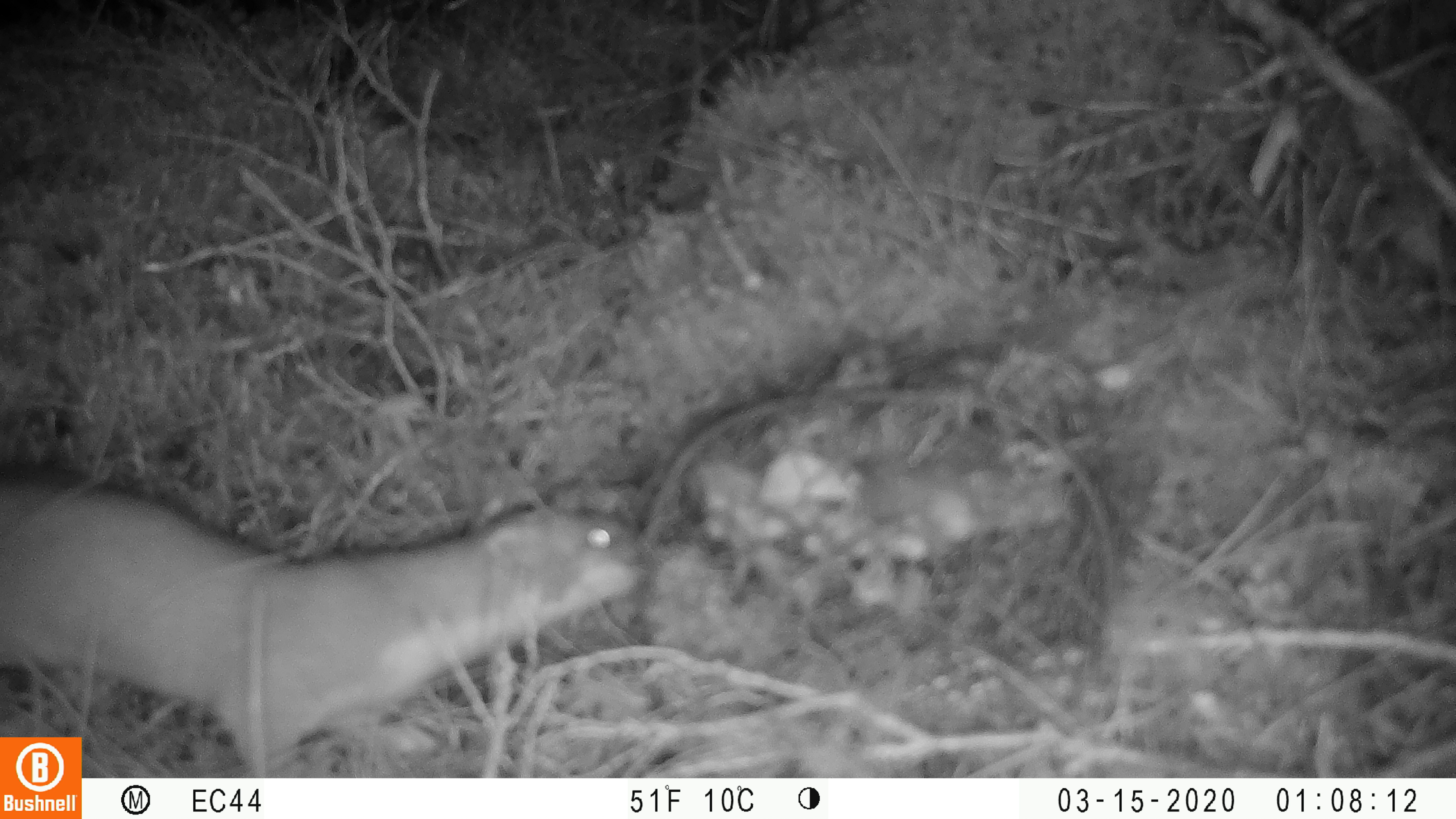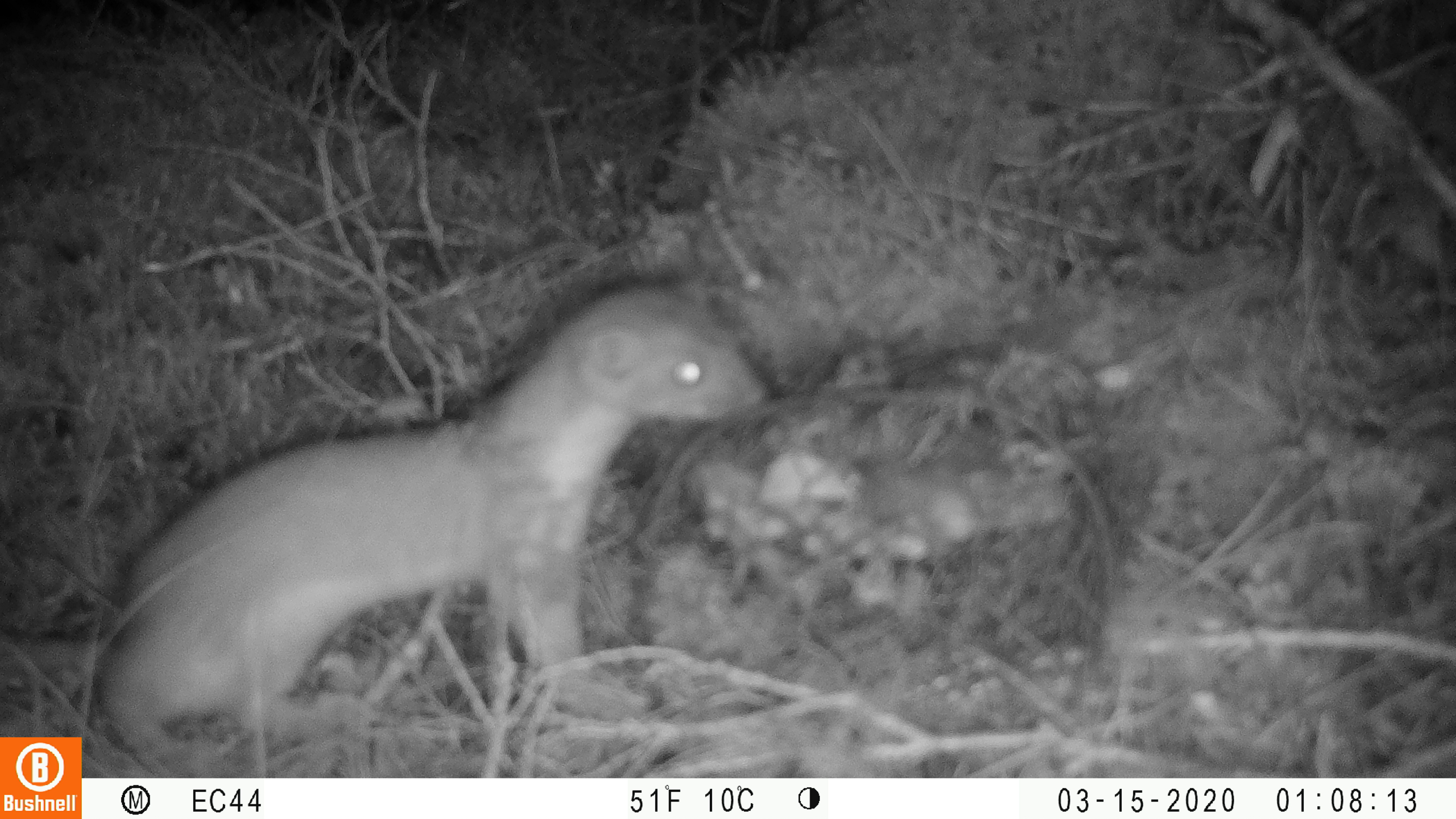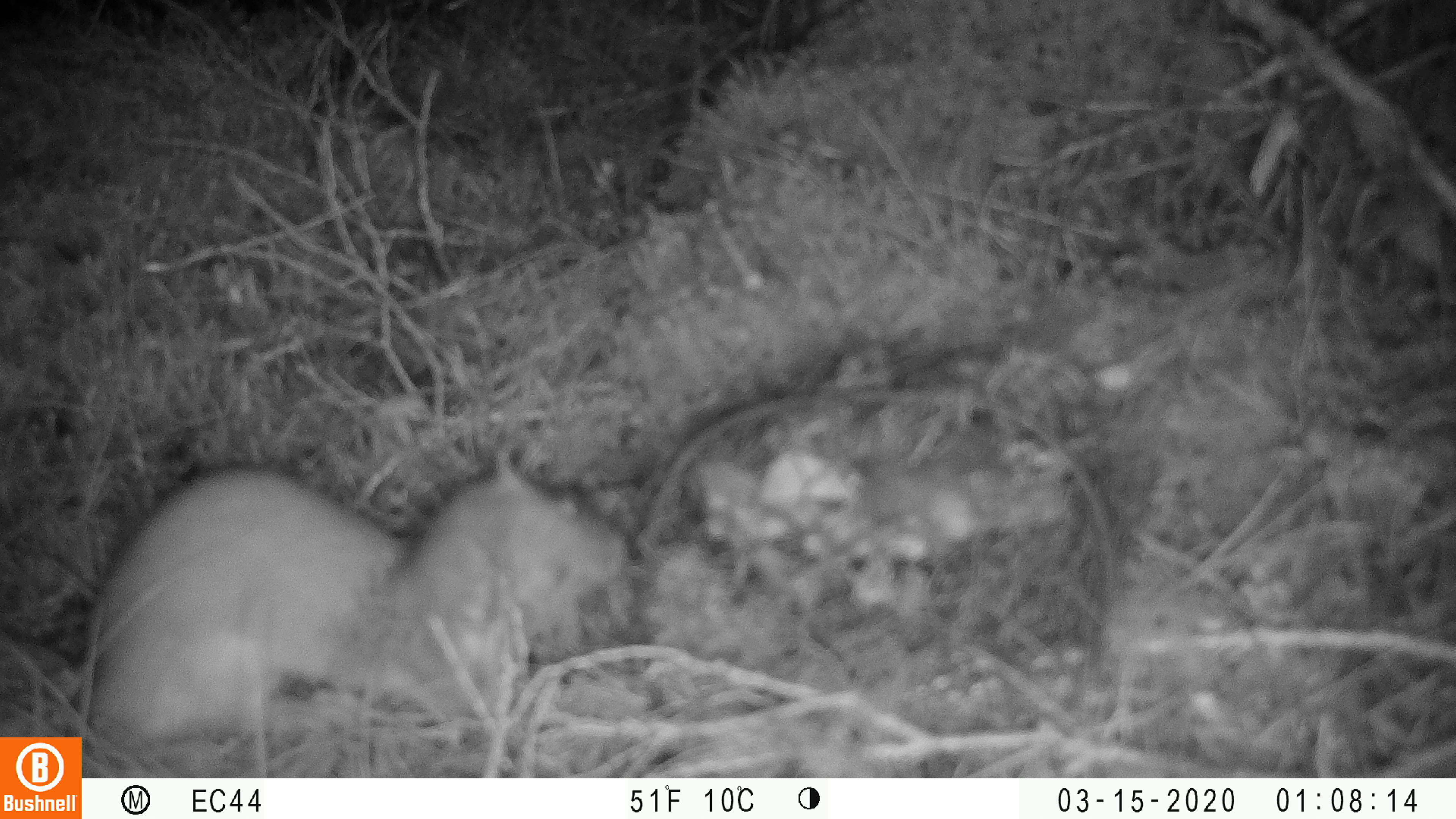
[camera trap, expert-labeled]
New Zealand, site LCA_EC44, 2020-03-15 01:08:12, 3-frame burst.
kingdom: Animalia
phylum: Chordata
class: Mammalia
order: Carnivora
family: Mustelidae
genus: Mustela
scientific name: Mustela erminea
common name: stoat